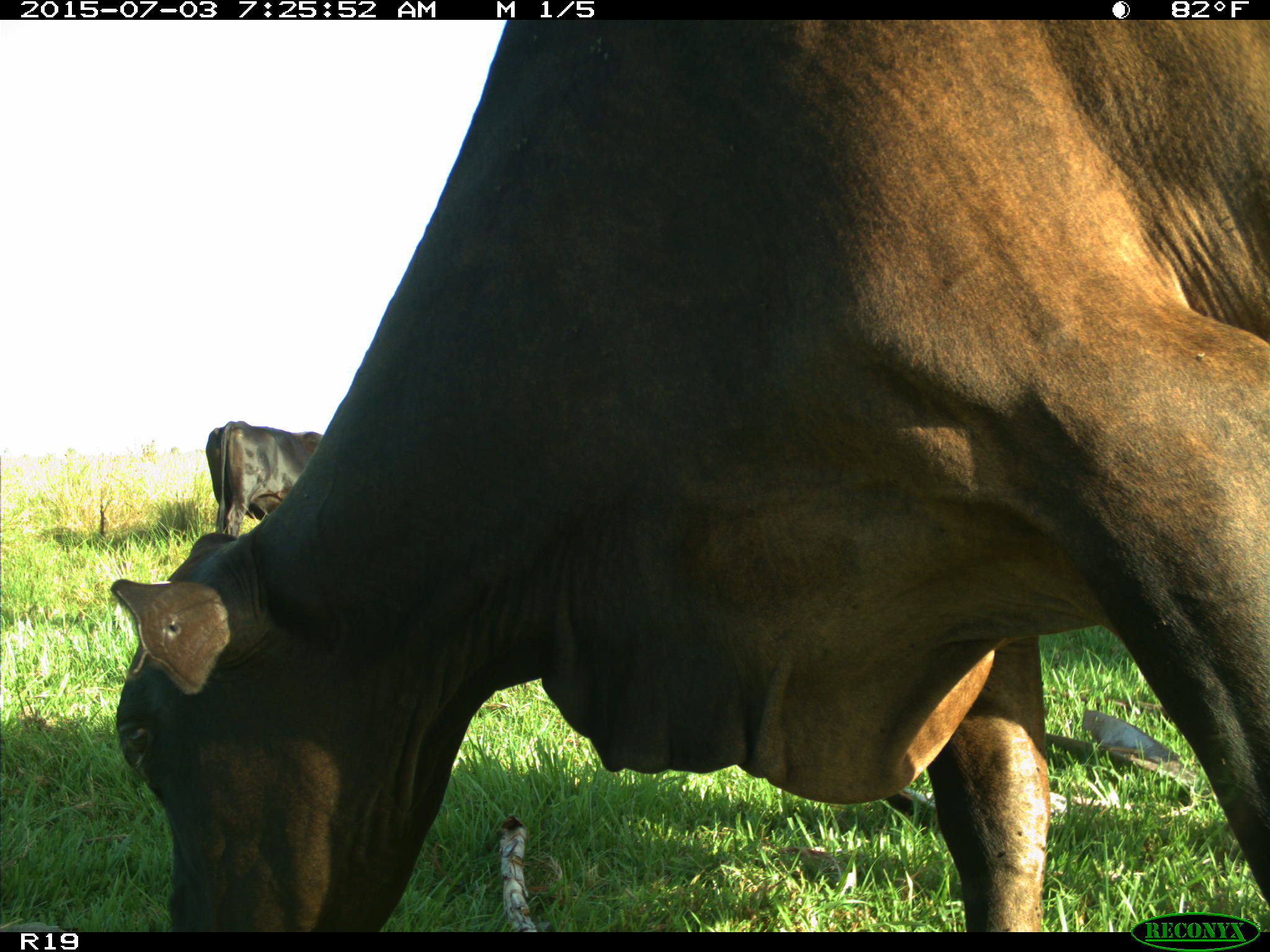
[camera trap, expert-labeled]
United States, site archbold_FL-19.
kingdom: Animalia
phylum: Chordata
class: Mammalia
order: Artiodactyla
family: Bovidae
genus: Bos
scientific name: Bos taurus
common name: domestic cow